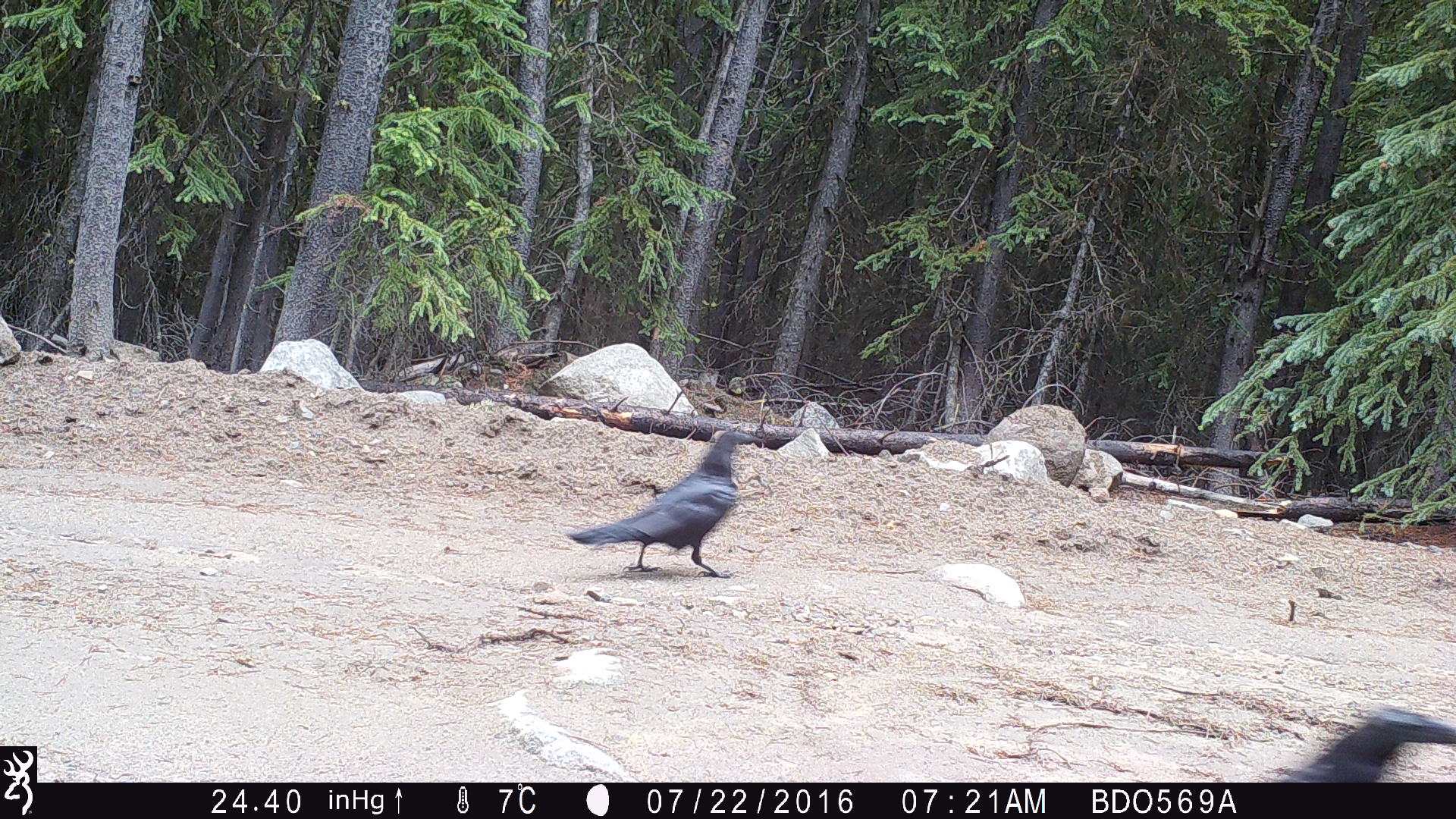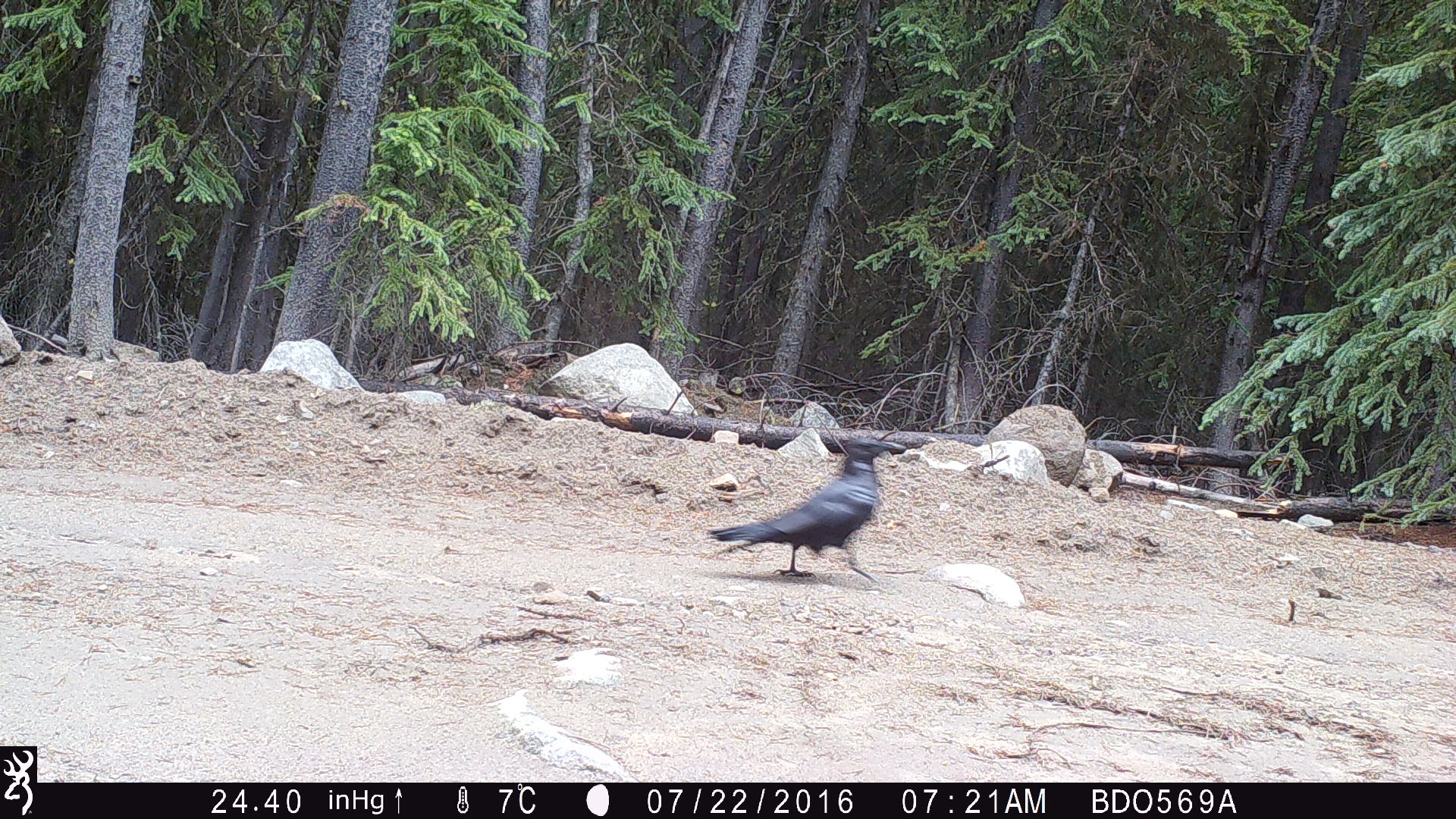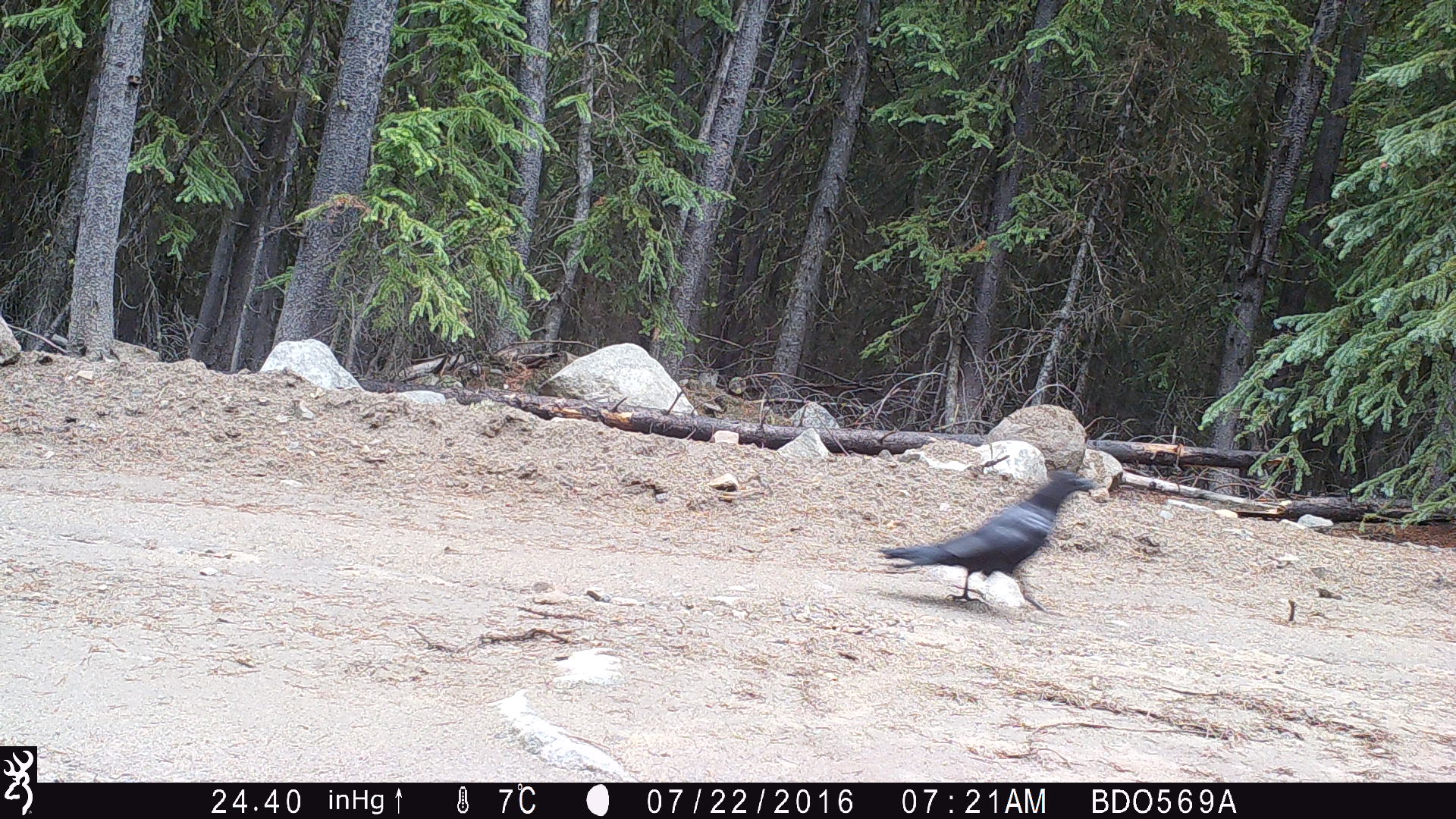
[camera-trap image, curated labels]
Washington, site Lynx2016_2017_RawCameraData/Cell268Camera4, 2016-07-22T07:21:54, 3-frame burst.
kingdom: Animalia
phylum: Chordata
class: Aves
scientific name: Aves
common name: birds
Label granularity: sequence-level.